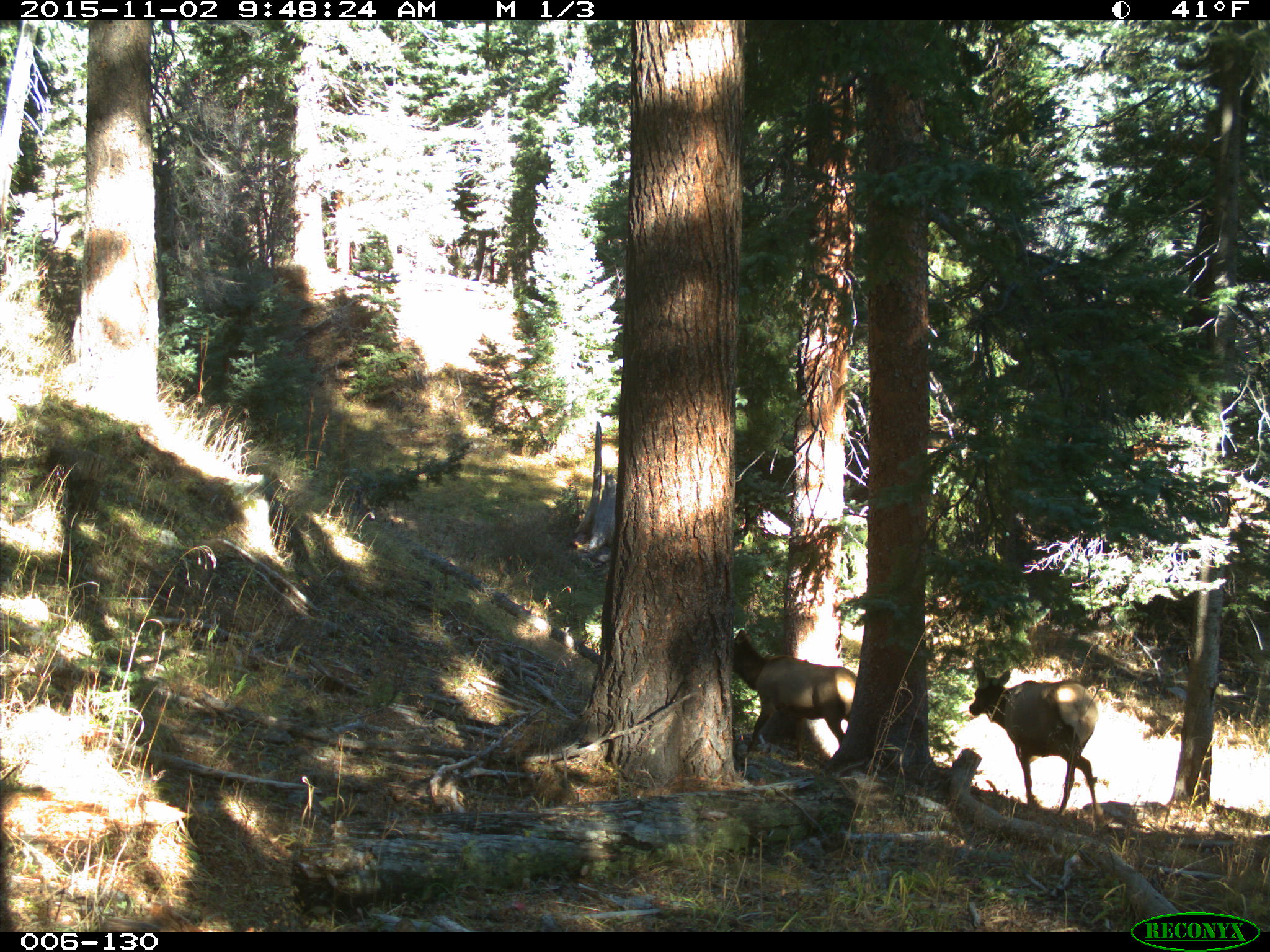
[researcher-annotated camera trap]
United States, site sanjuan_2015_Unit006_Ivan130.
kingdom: Animalia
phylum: Chordata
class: Mammalia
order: Artiodactyla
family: Cervidae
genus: Cervus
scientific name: Cervus elaphus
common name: red deer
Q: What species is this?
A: Cervus elaphus (red deer).